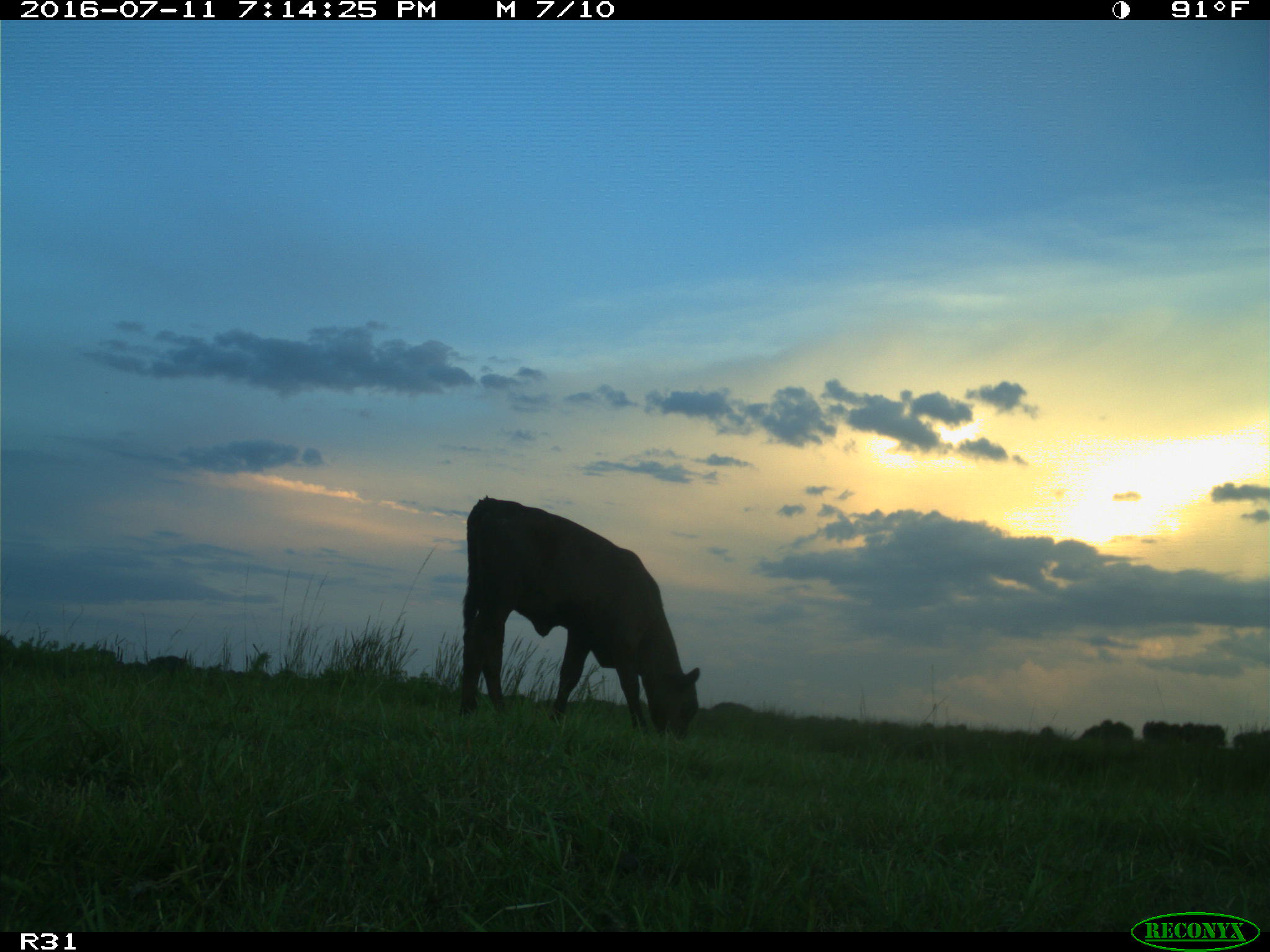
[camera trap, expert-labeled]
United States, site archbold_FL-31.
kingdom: Animalia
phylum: Chordata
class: Mammalia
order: Artiodactyla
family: Bovidae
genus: Bos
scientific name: Bos taurus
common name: domestic cow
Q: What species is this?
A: Bos taurus (domestic cow).